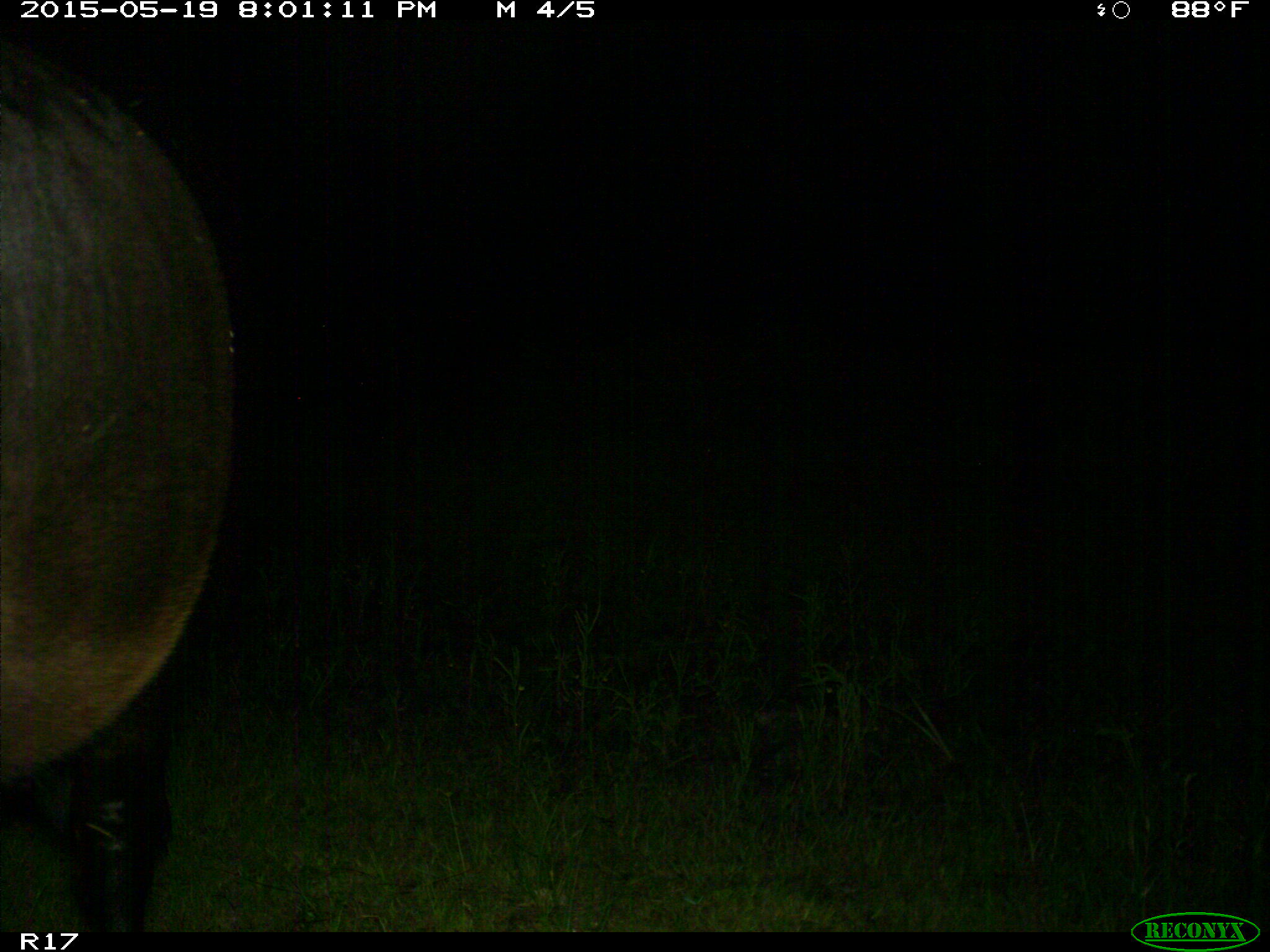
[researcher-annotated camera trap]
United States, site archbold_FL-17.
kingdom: Animalia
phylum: Chordata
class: Mammalia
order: Artiodactyla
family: Bovidae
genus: Bos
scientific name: Bos taurus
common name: domestic cow